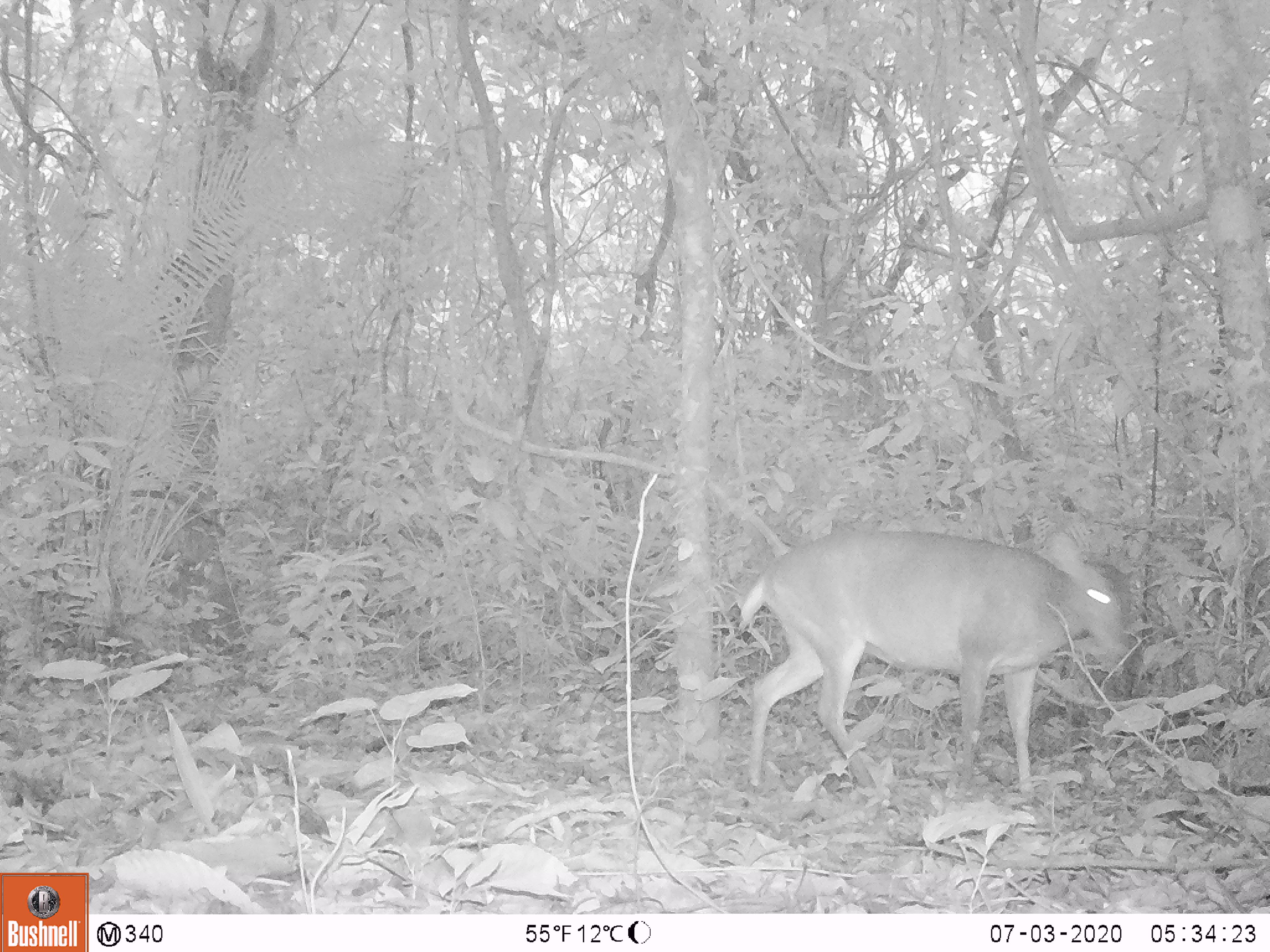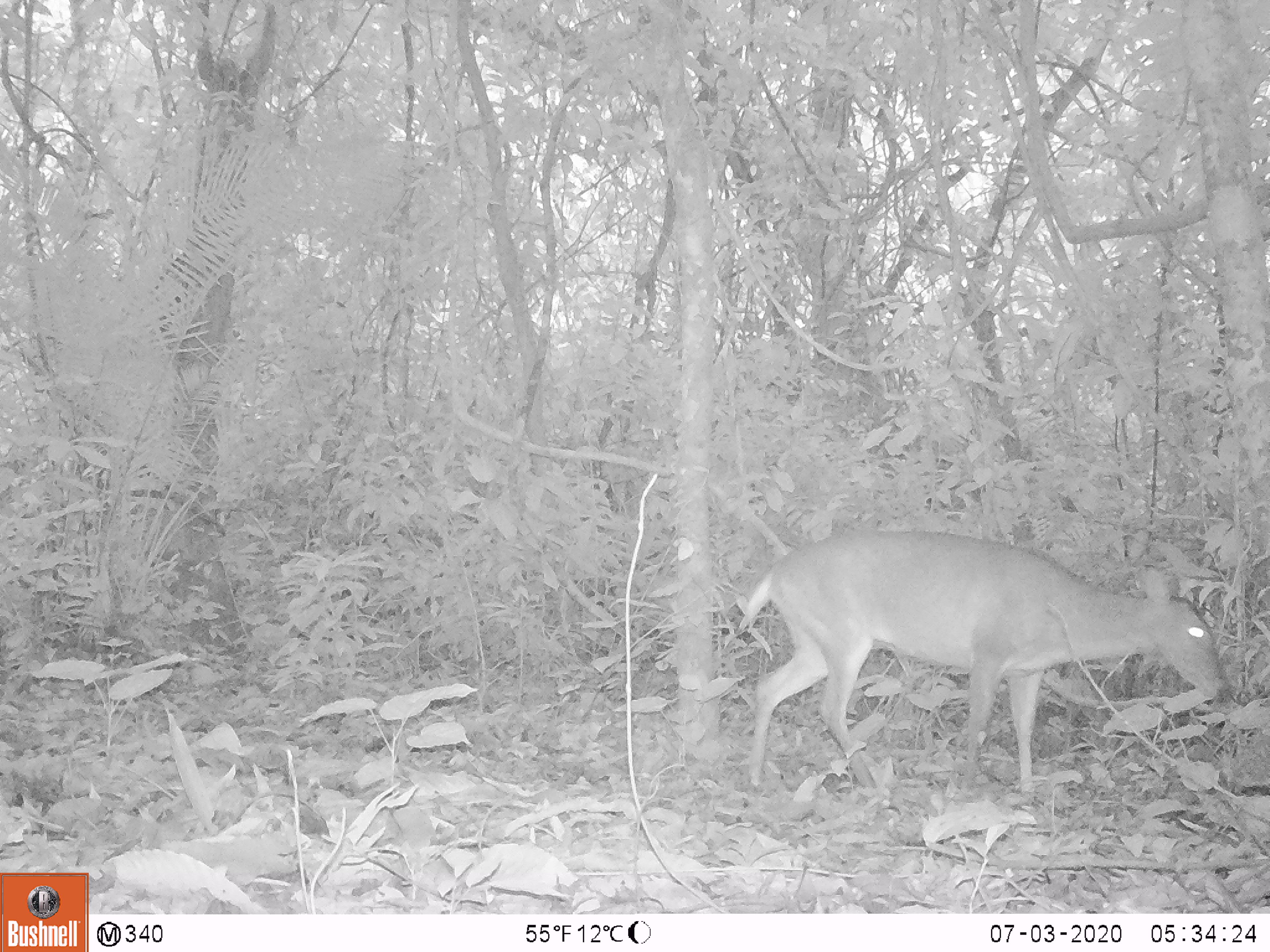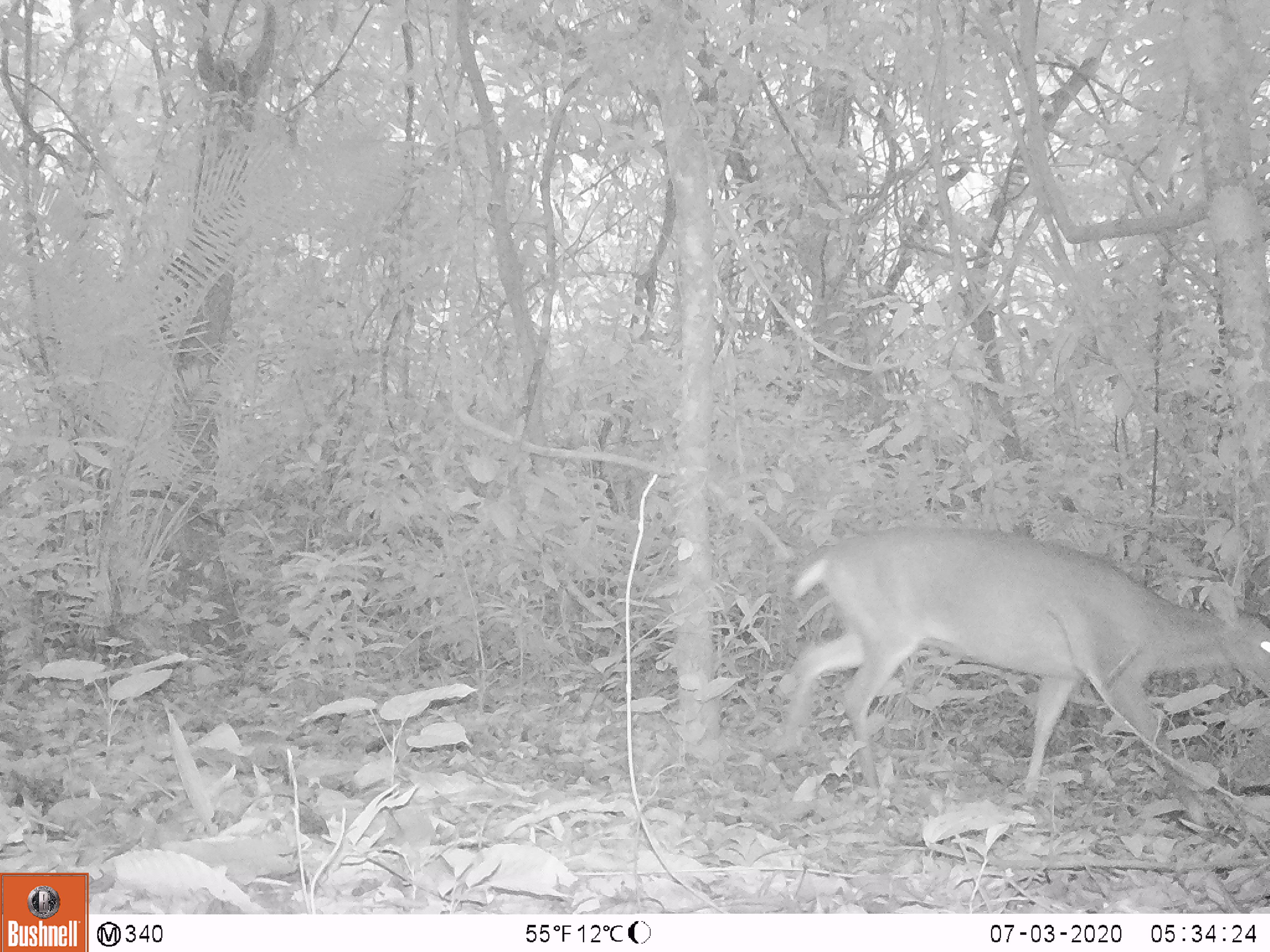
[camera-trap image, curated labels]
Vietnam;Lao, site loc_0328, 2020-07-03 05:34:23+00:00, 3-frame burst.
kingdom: Animalia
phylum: Chordata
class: Mammalia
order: Artiodactyla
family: Cervidae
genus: Muntiacus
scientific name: Muntiacus vuquangensis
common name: large-antlered muntjac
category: large antlered muntjac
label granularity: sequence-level